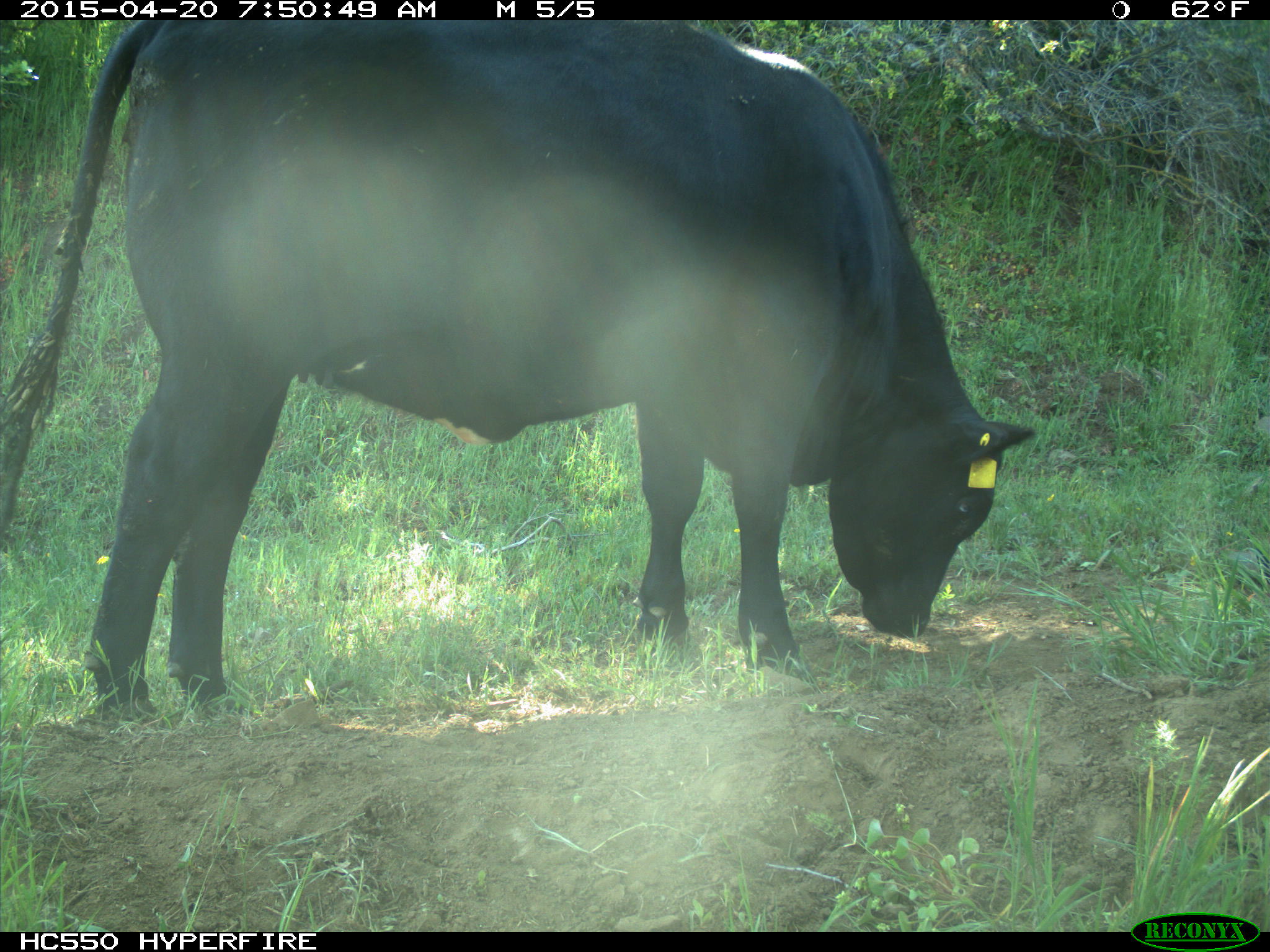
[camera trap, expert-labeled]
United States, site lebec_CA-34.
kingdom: Animalia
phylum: Chordata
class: Mammalia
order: Artiodactyla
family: Bovidae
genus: Bos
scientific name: Bos taurus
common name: domestic cow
Bos taurus (domestic cow).